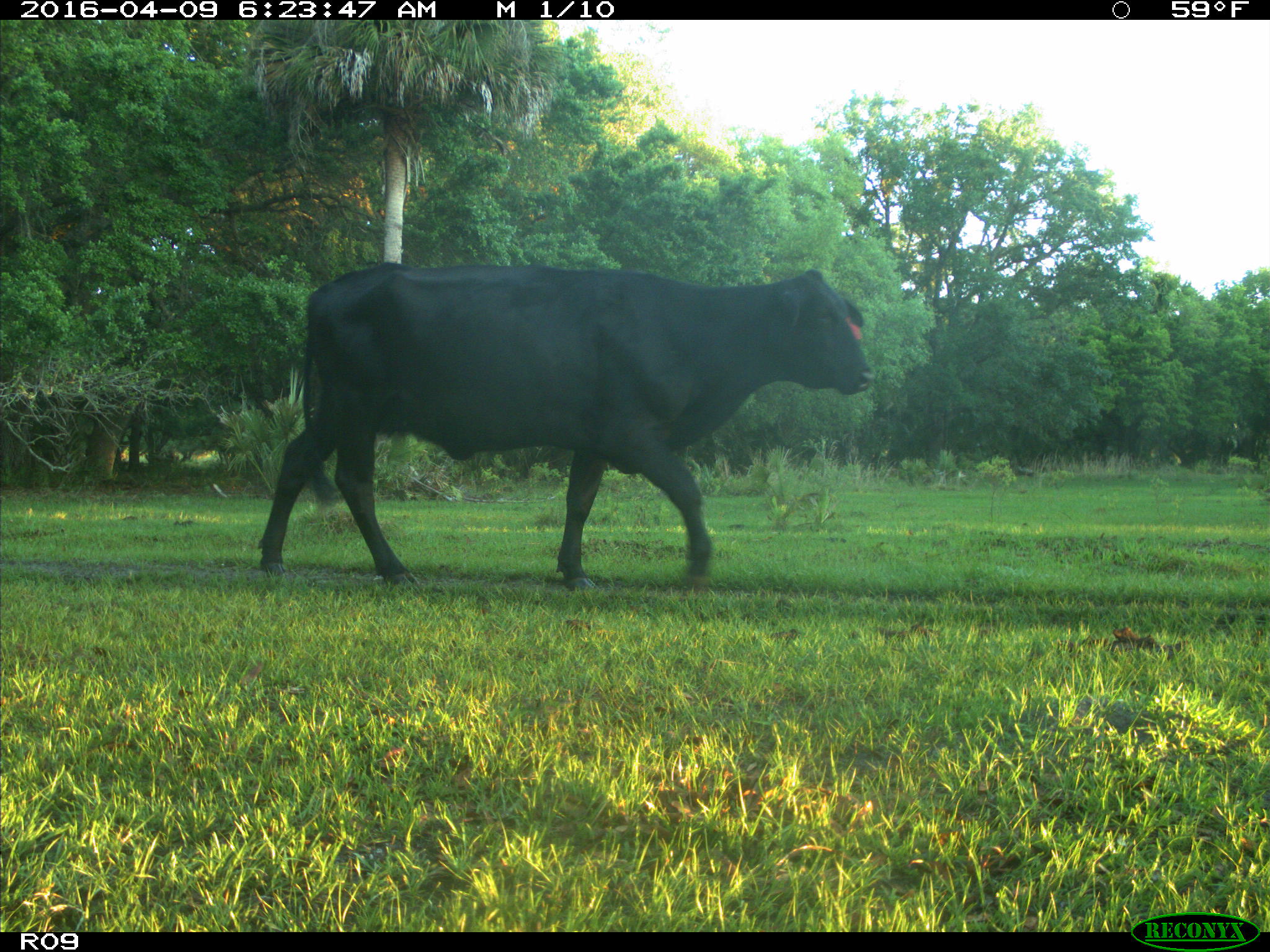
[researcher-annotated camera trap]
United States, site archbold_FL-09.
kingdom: Animalia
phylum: Chordata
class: Mammalia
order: Artiodactyla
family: Bovidae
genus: Bos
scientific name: Bos taurus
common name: domestic cow